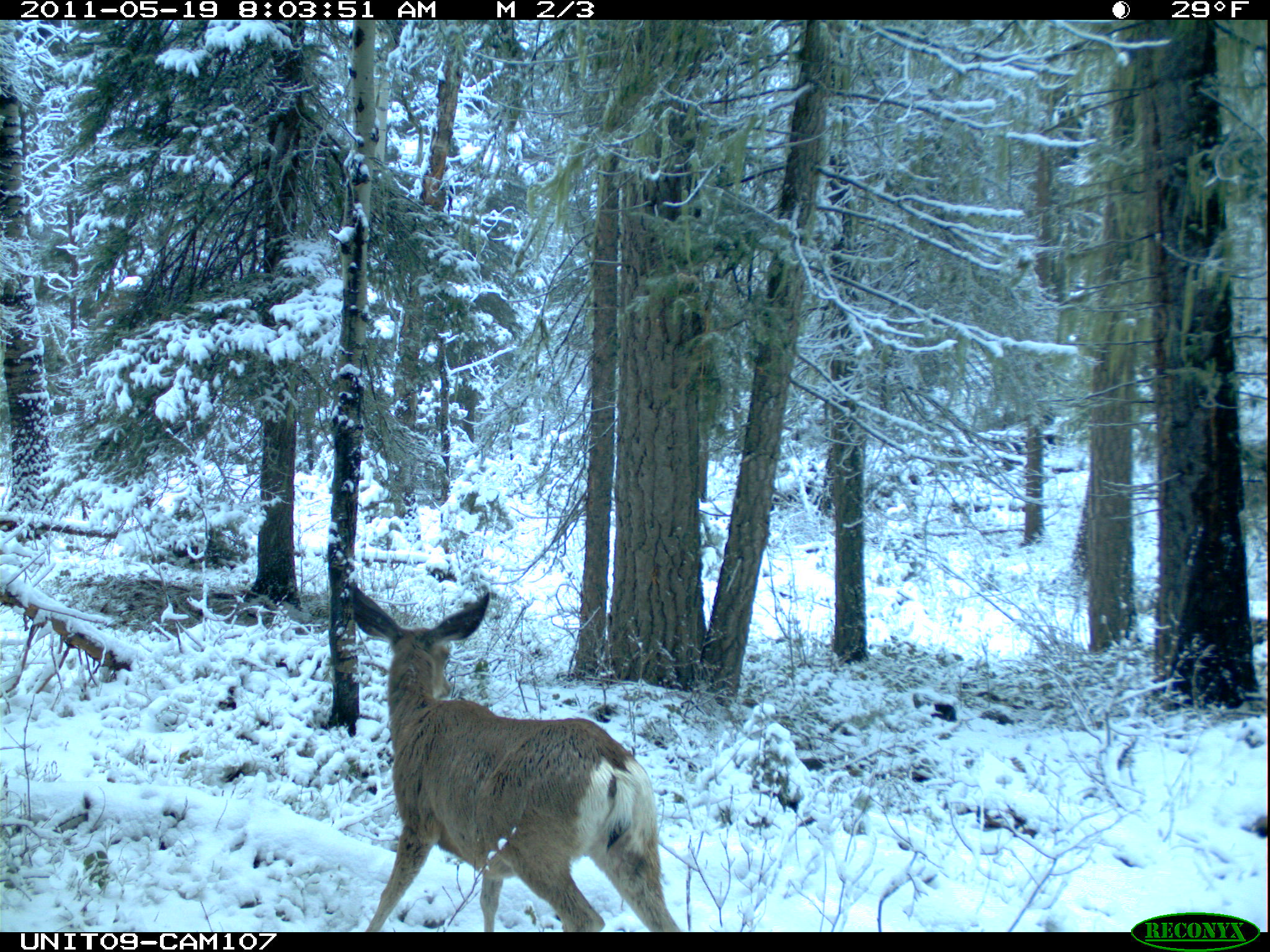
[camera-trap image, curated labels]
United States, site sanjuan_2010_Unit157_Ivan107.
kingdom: Animalia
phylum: Chordata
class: Mammalia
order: Artiodactyla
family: Cervidae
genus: Odocoileus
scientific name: Odocoileus hemionus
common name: mule deer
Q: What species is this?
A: Odocoileus hemionus (mule deer).